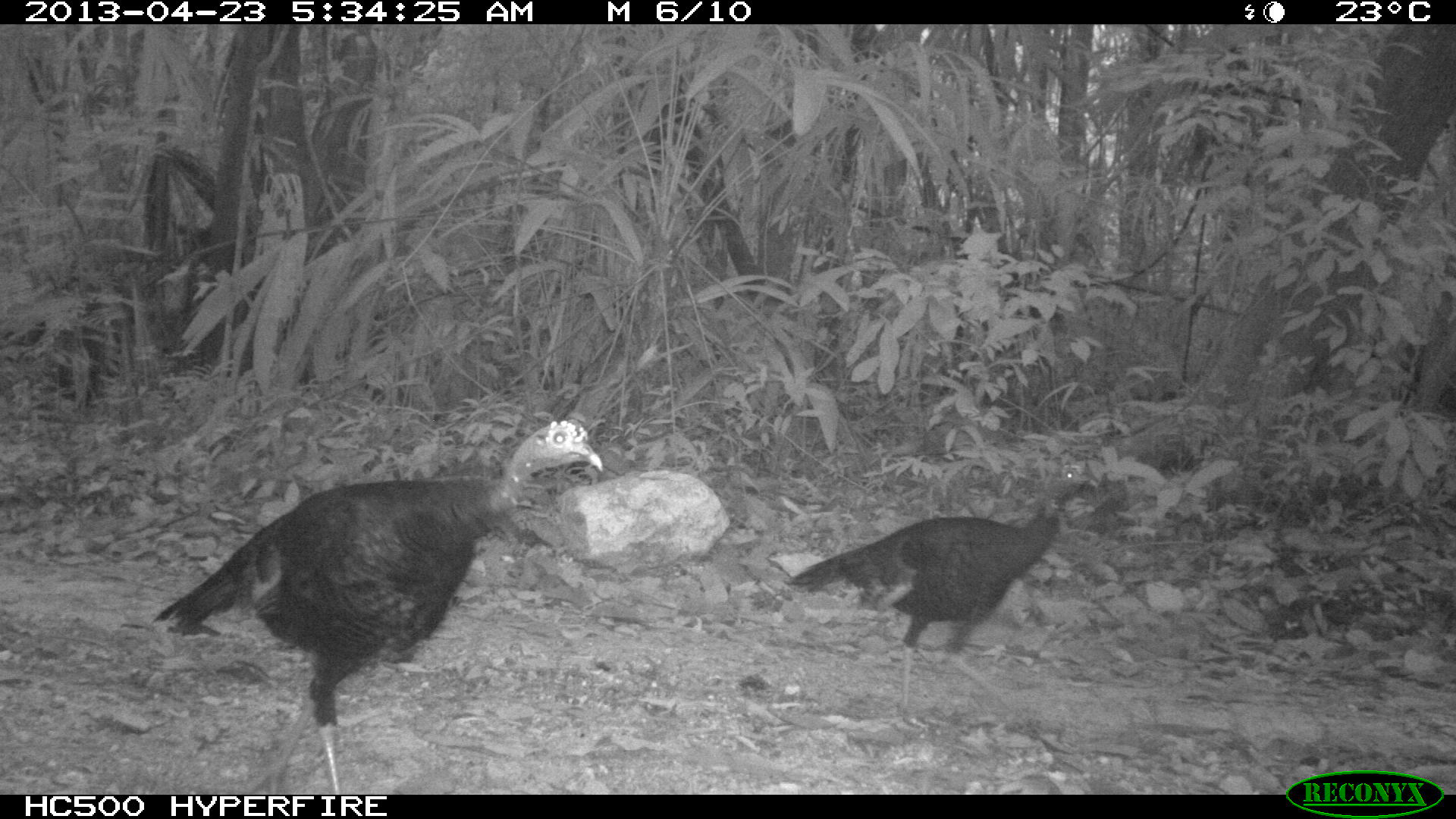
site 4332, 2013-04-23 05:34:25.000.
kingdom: Animalia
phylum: Chordata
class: Aves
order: Galliformes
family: Phasianidae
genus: Meleagris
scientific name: Meleagris ocellata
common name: ocellated turkey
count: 2